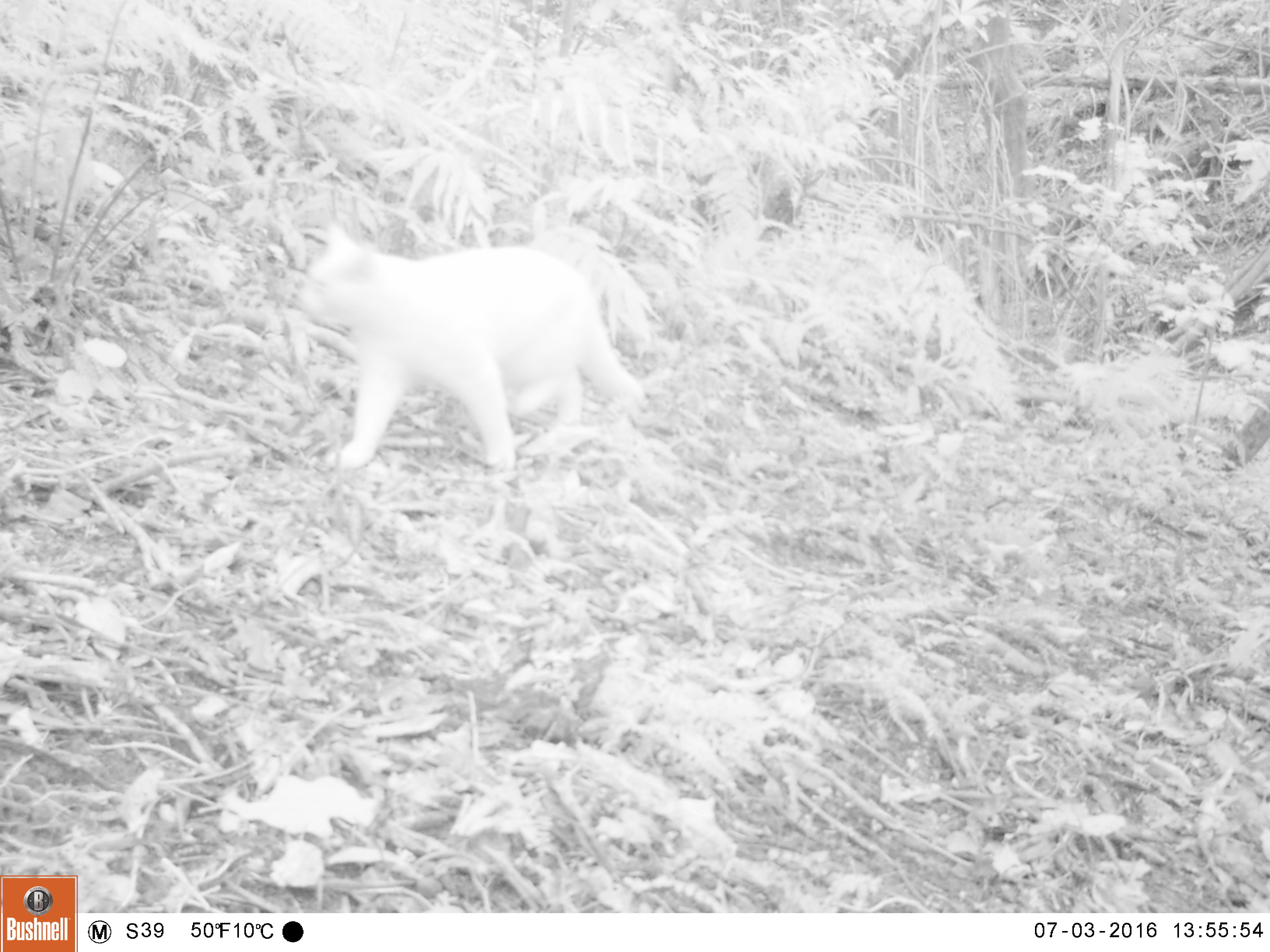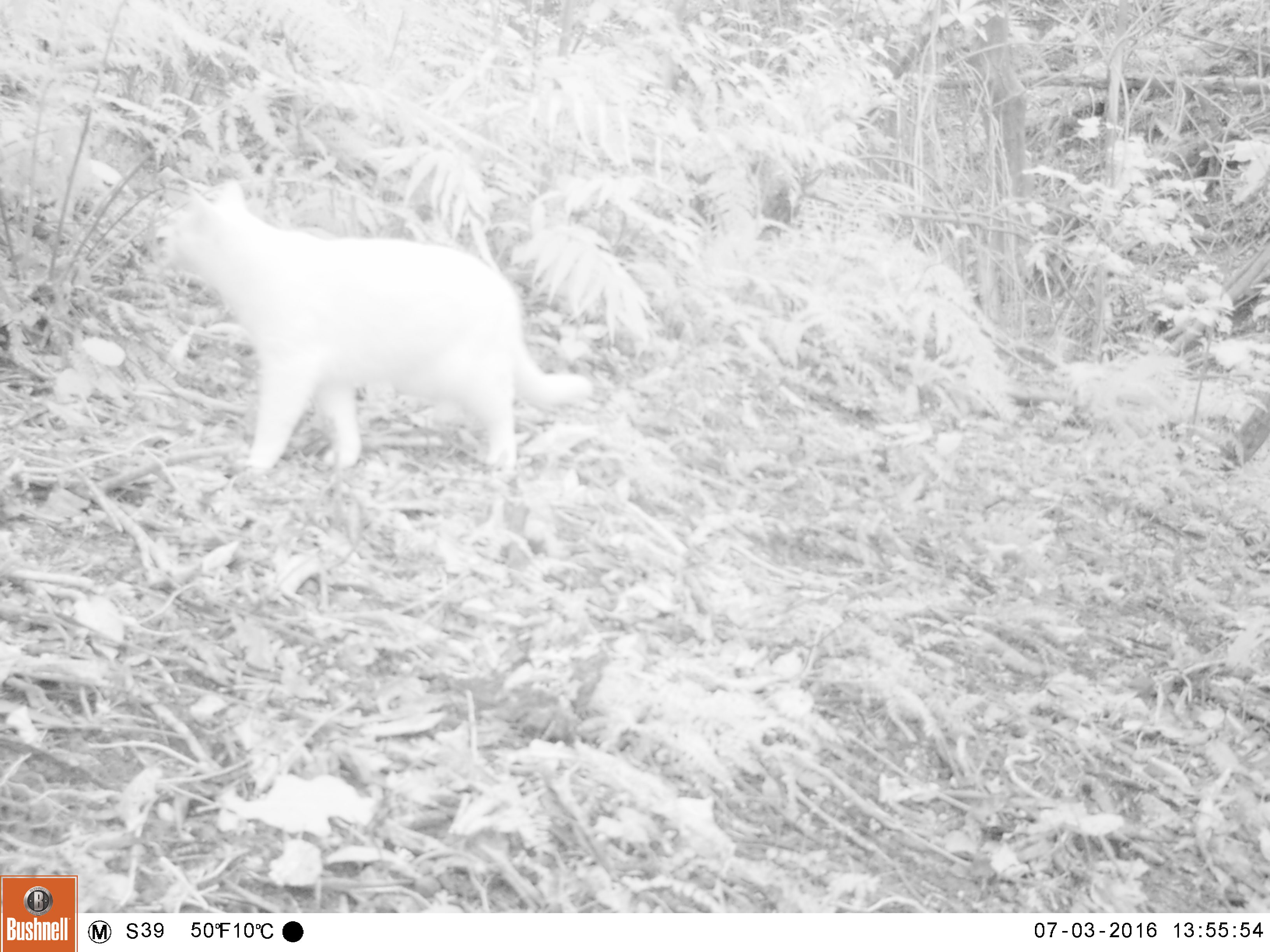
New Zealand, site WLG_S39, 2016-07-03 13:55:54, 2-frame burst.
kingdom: Animalia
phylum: Chordata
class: Mammalia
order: Carnivora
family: Felidae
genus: Felis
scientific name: Felis catus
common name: domestic cat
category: cat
Cat (domestic cat) (Felis catus).